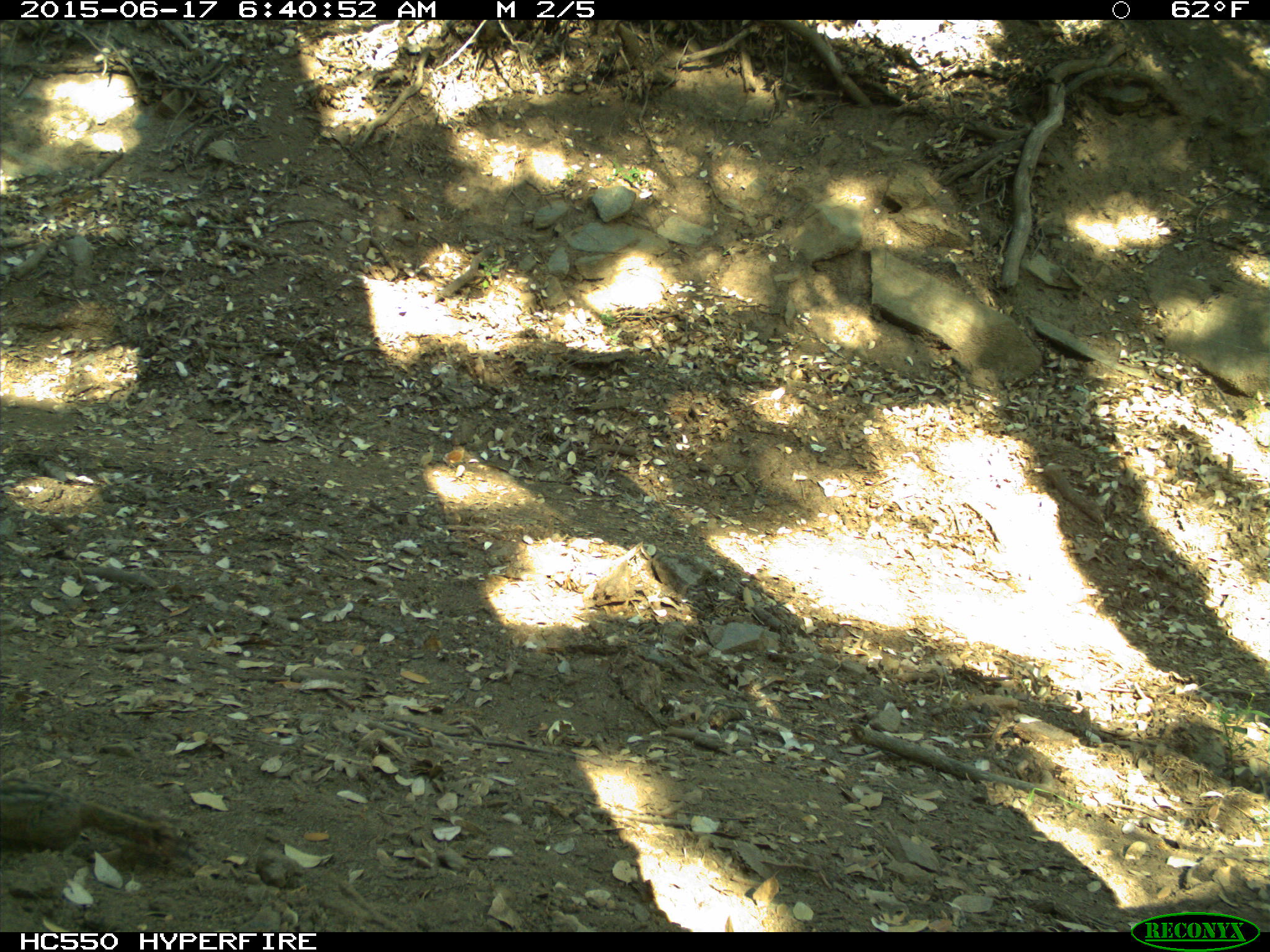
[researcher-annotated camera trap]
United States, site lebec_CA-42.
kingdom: Animalia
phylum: Chordata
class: Mammalia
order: Rodentia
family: Sciuridae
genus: Tamias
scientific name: Tamias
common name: chipmunk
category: unidentified chipmunk